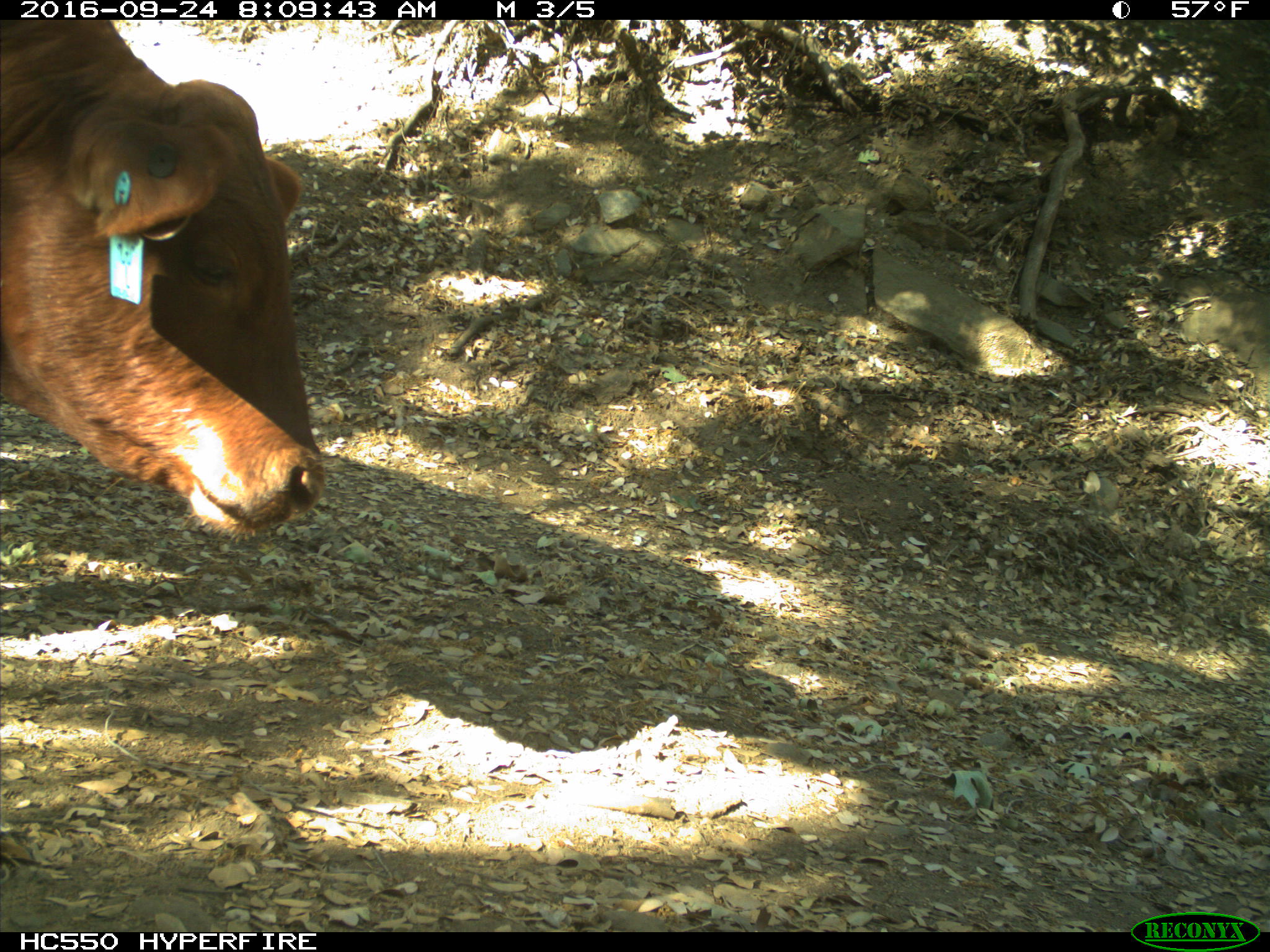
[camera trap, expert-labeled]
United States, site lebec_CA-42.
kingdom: Animalia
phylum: Chordata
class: Mammalia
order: Artiodactyla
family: Bovidae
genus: Bos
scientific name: Bos taurus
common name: domestic cow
Bos taurus (domestic cow).